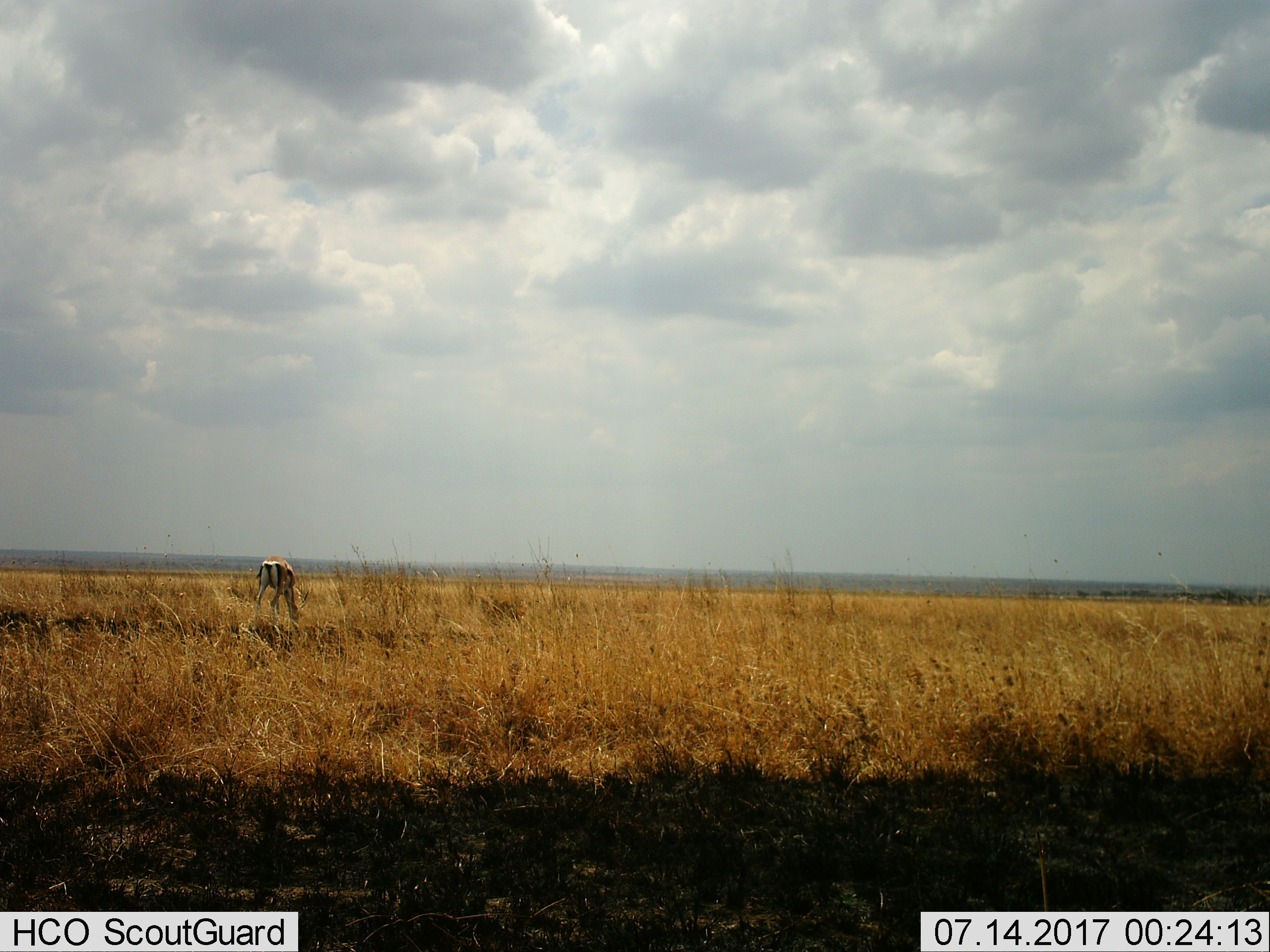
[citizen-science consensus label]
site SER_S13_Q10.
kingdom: Animalia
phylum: Chordata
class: Mammalia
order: Artiodactyla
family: Bovidae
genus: Nanger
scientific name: Nanger granti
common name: grant's gazelle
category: gazellegrants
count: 1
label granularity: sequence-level